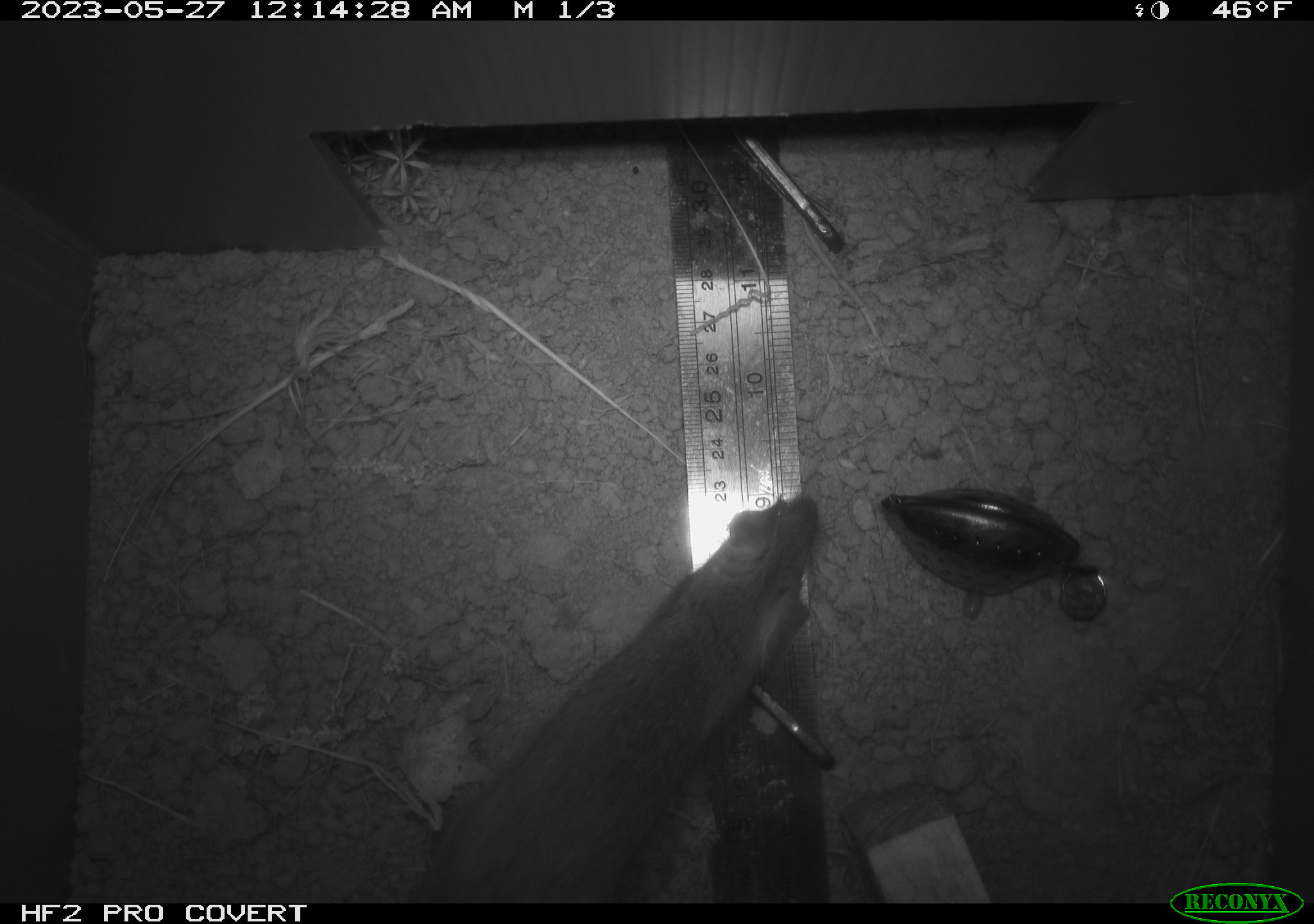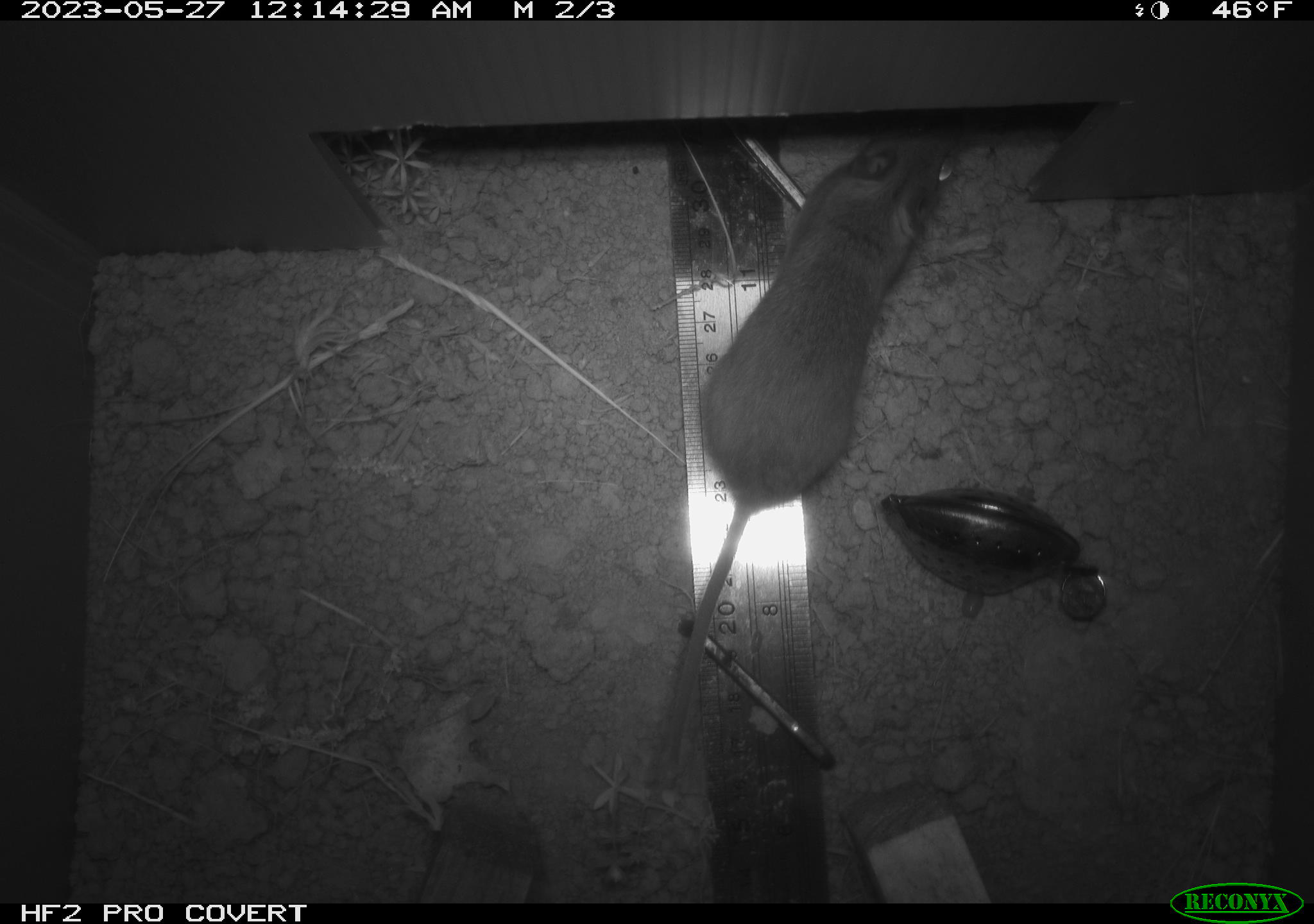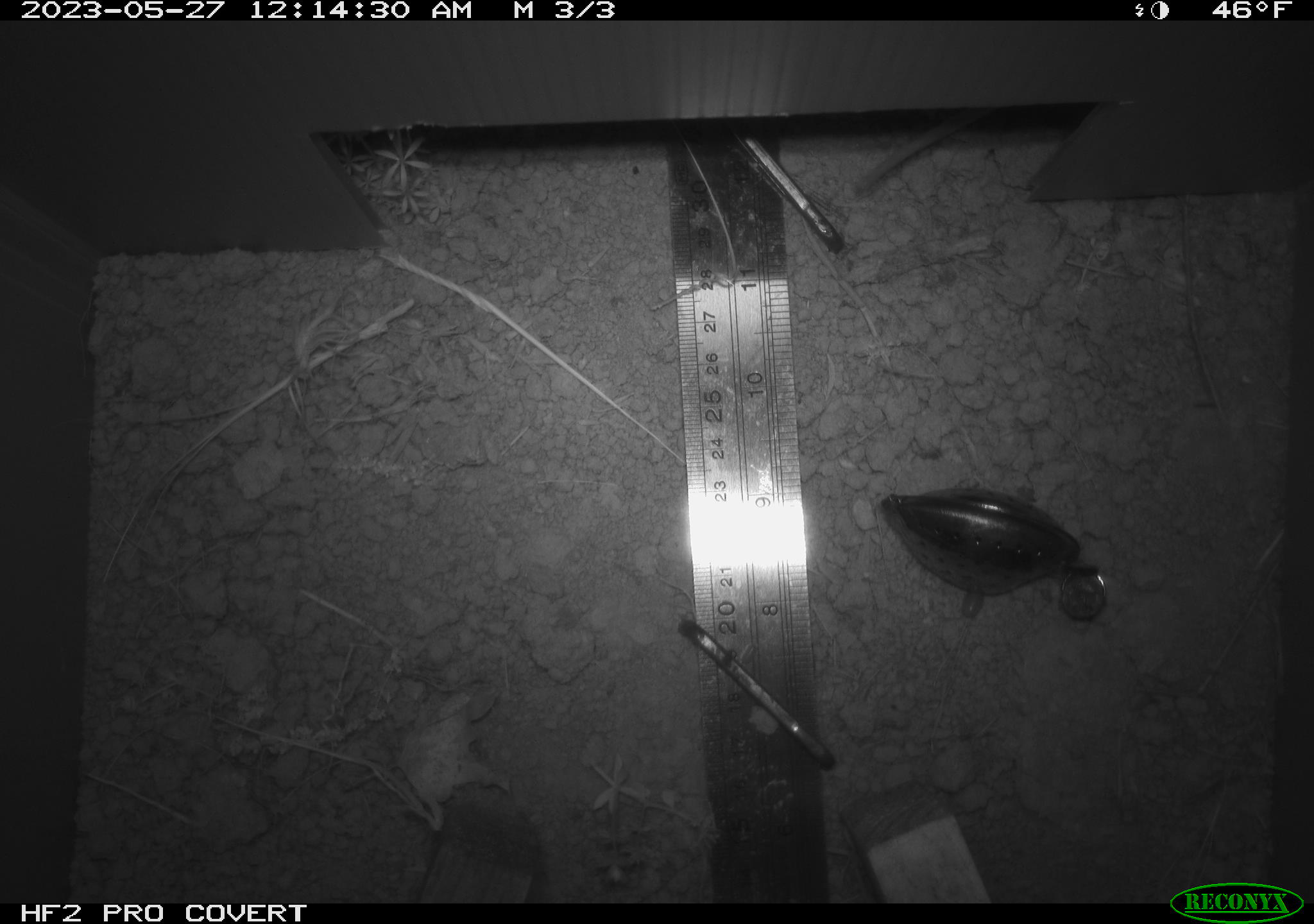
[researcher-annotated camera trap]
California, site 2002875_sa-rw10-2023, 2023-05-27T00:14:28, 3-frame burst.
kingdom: Animalia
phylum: Chordata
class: Mammalia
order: Rodentia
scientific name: Rodentia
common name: mouse species